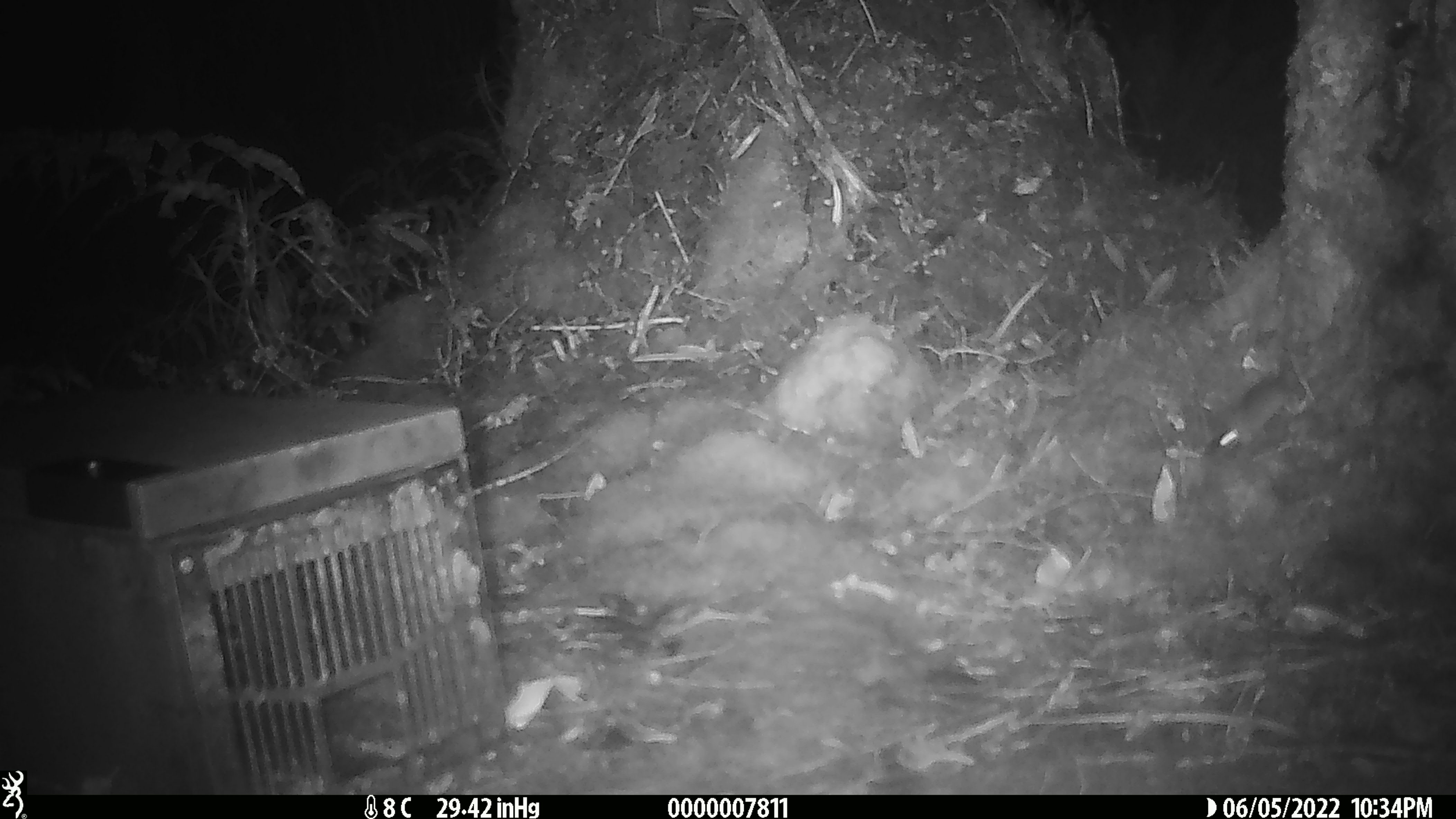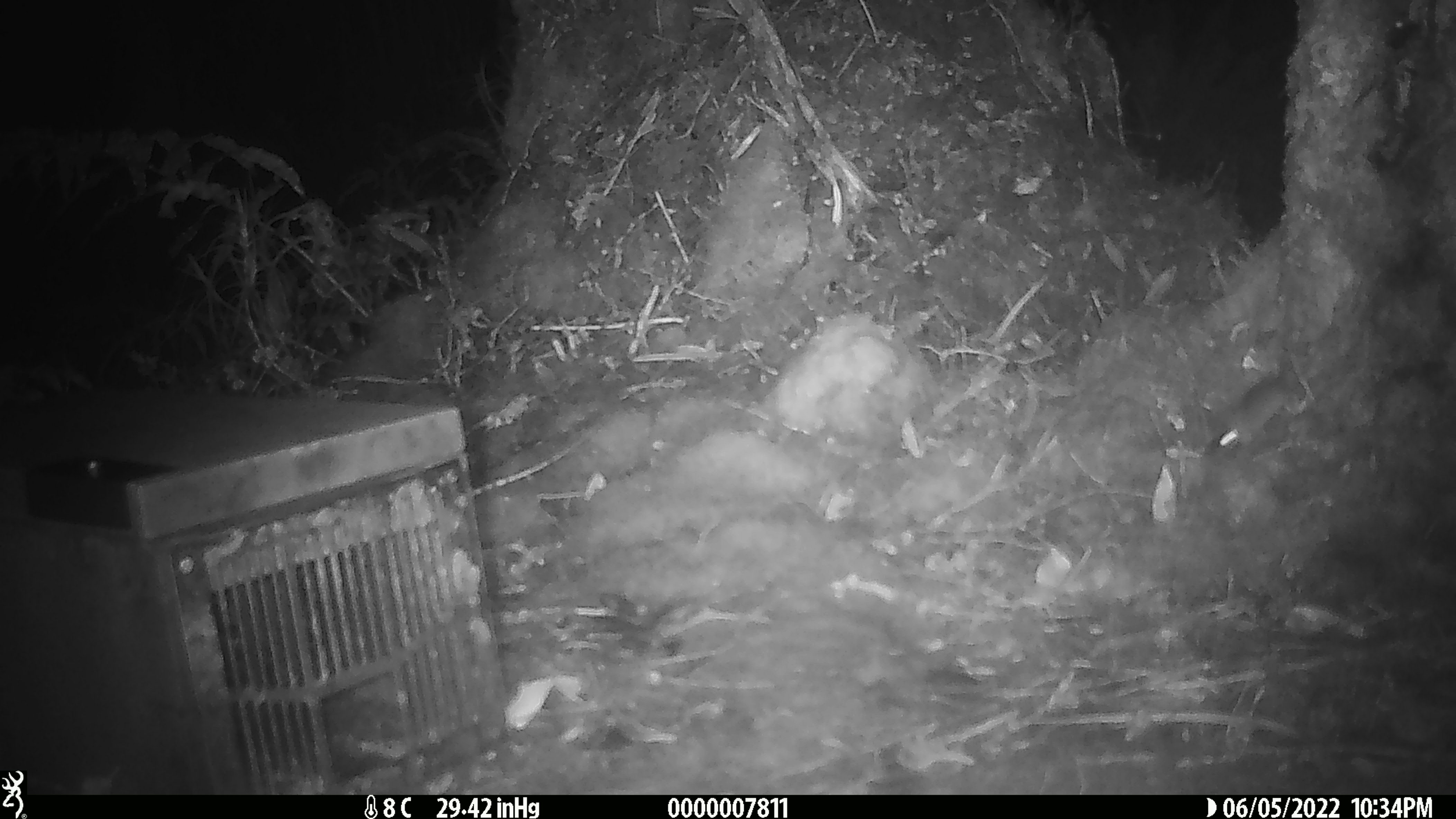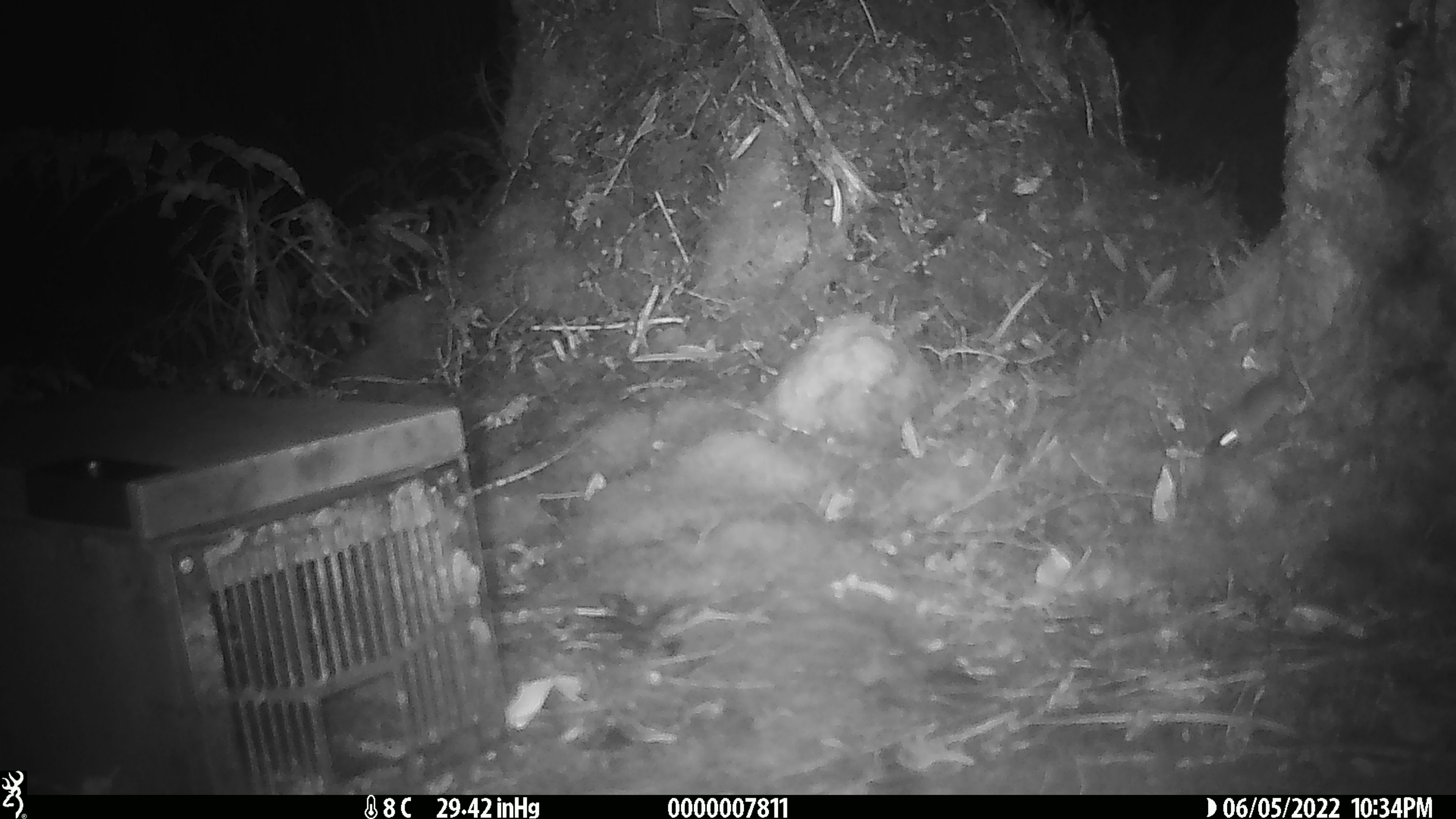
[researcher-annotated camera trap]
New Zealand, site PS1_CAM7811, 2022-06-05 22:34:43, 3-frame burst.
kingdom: Animalia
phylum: Chordata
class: Mammalia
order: Rodentia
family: Muridae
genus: Mus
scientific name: Mus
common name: mouse